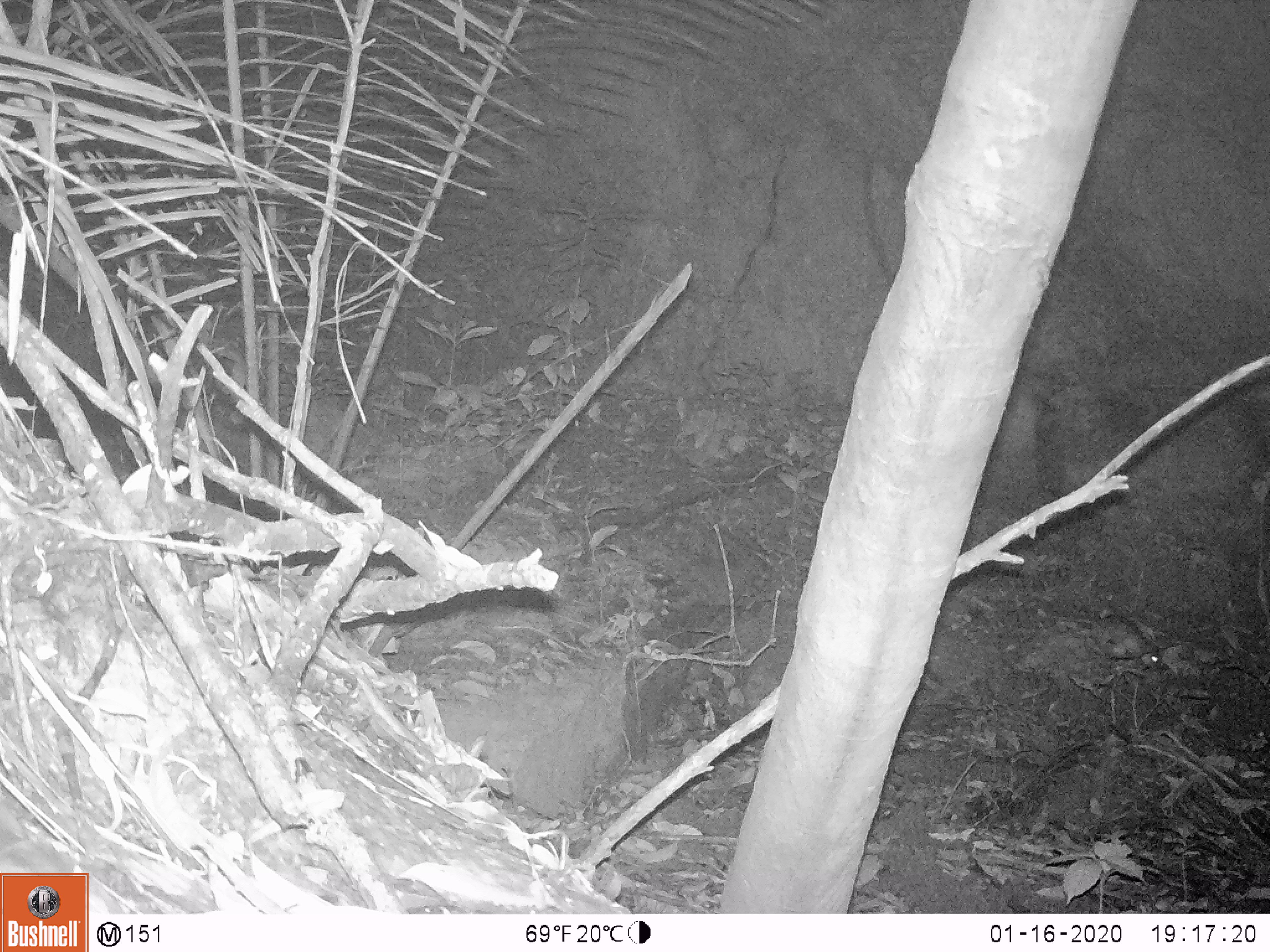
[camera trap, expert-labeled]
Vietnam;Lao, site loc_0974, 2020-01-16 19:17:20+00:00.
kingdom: Animalia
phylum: Chordata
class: Mammalia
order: Rodentia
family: Muridae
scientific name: Muridae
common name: old-world mice and rats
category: unidentified murid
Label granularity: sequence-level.